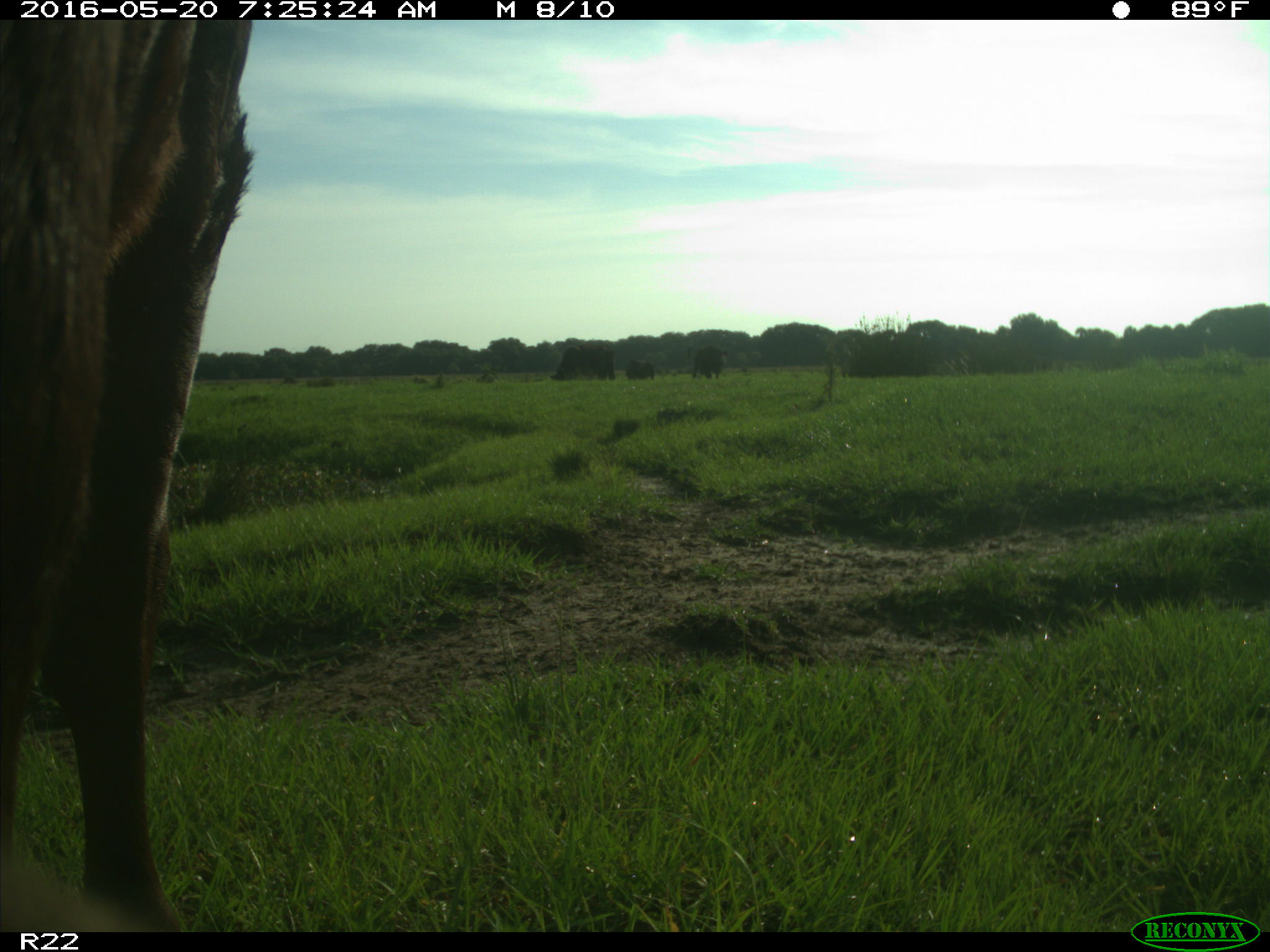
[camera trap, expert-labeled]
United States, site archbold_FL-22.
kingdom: Animalia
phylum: Chordata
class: Mammalia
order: Artiodactyla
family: Bovidae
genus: Bos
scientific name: Bos taurus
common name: domestic cow